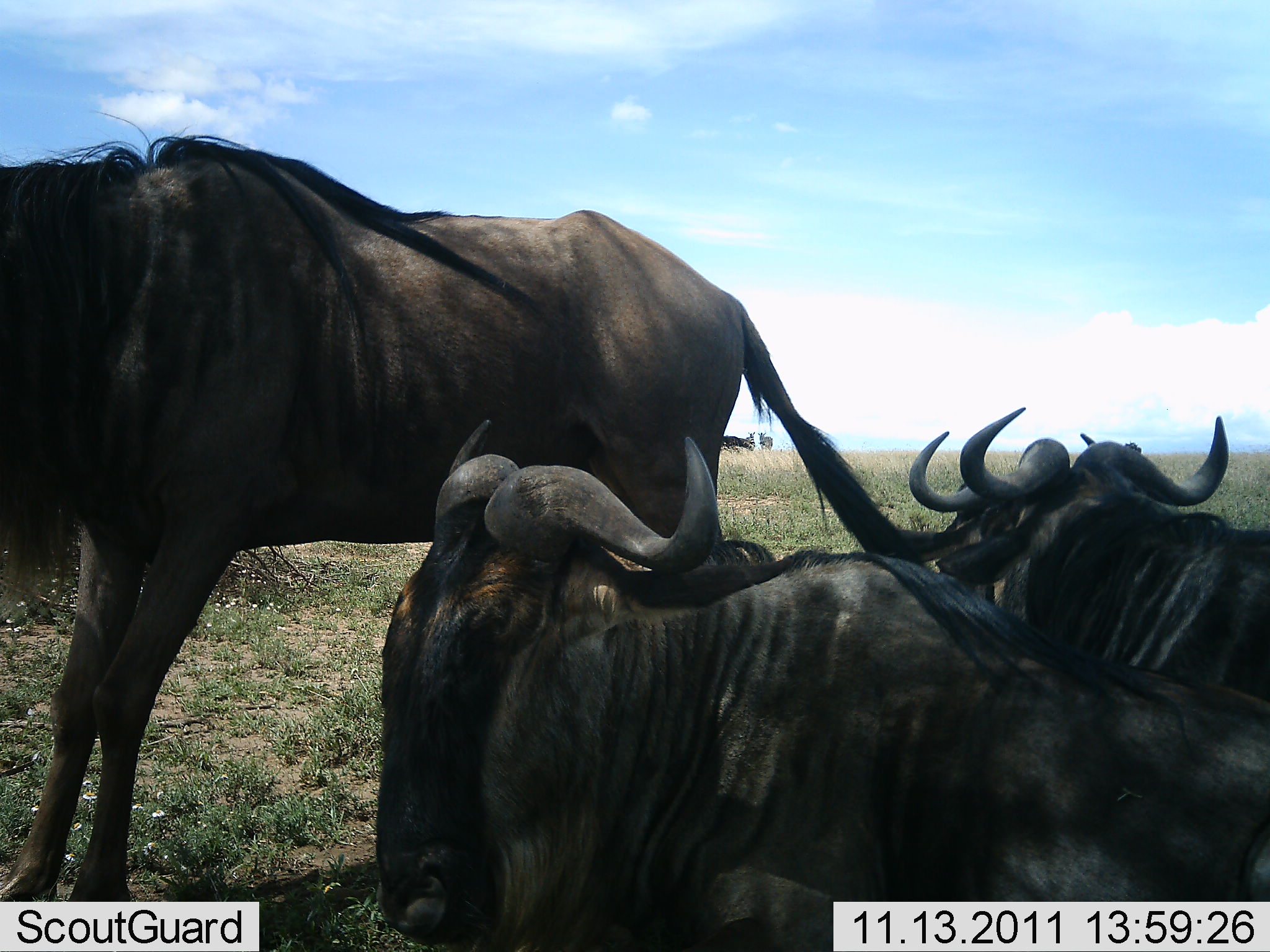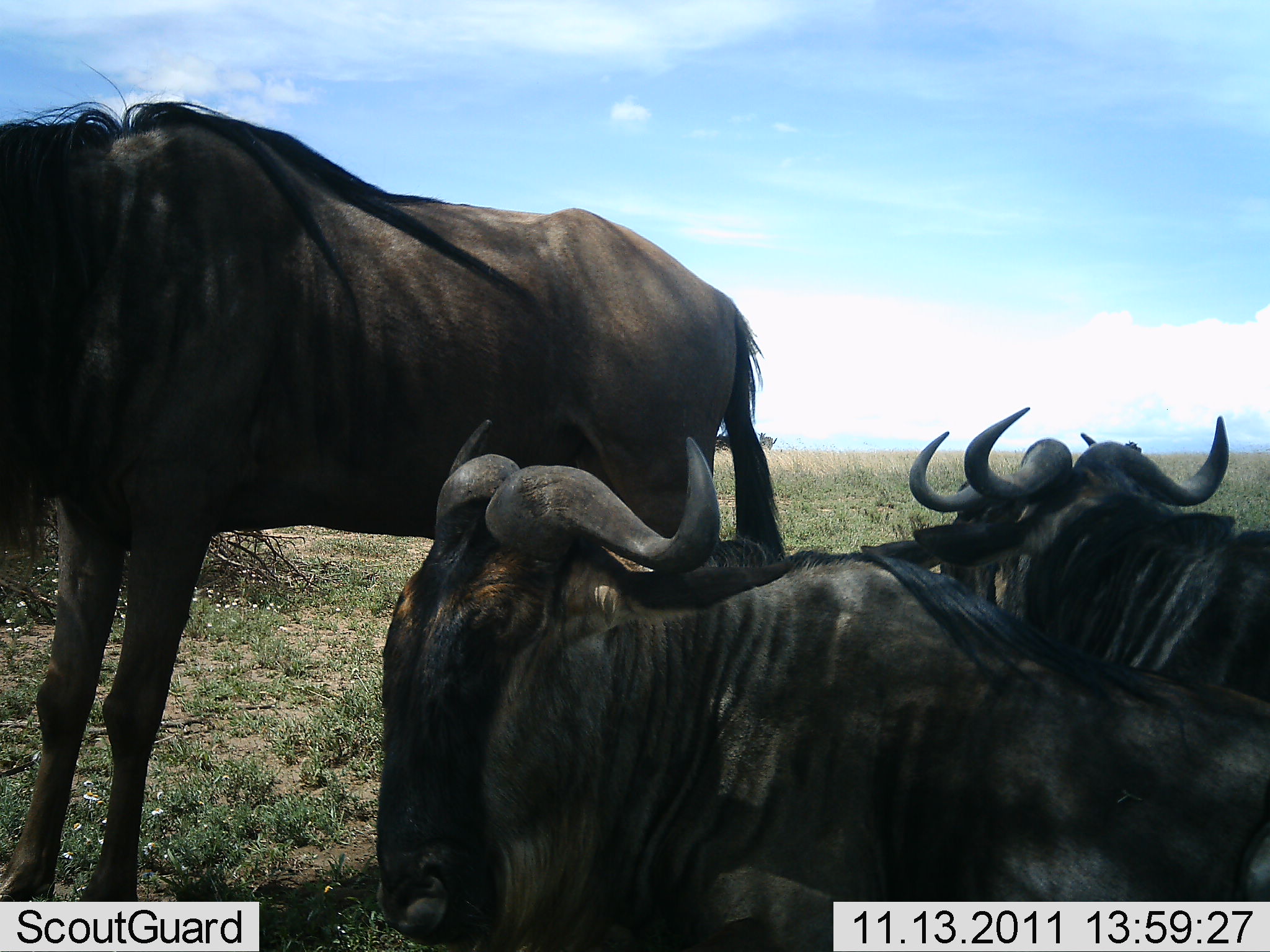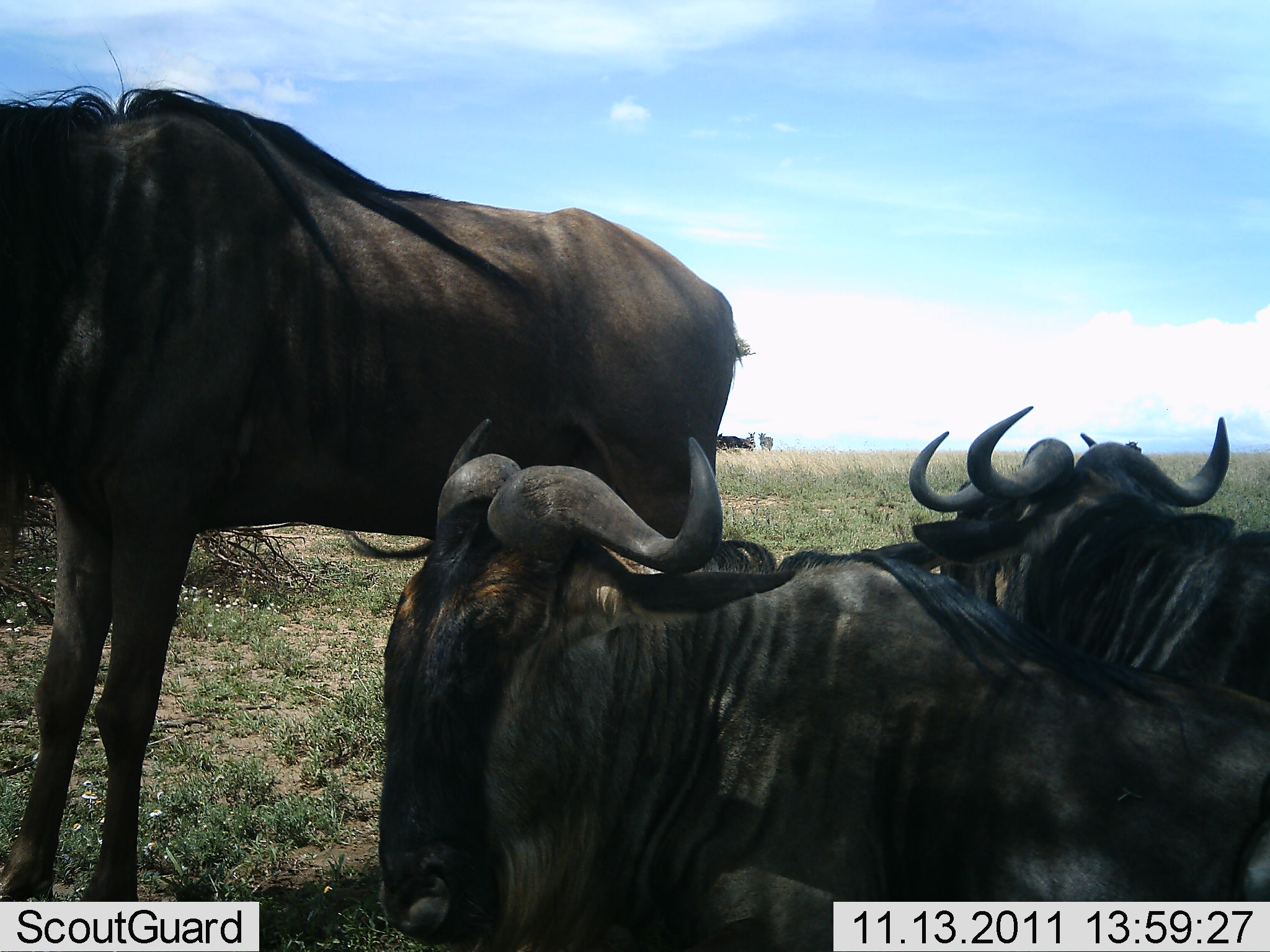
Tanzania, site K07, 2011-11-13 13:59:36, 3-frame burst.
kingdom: Animalia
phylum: Chordata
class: Mammalia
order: Artiodactyla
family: Bovidae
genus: Connochaetes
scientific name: Connochaetes taurinus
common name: blue wildebeest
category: wildebeest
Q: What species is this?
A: Wildebeest (blue wildebeest) (Connochaetes taurinus).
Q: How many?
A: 4.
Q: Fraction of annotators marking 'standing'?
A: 82%.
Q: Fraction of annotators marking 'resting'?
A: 100%.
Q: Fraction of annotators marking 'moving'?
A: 0%.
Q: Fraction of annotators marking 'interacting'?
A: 0%.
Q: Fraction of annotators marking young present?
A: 0%.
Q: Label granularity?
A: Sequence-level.